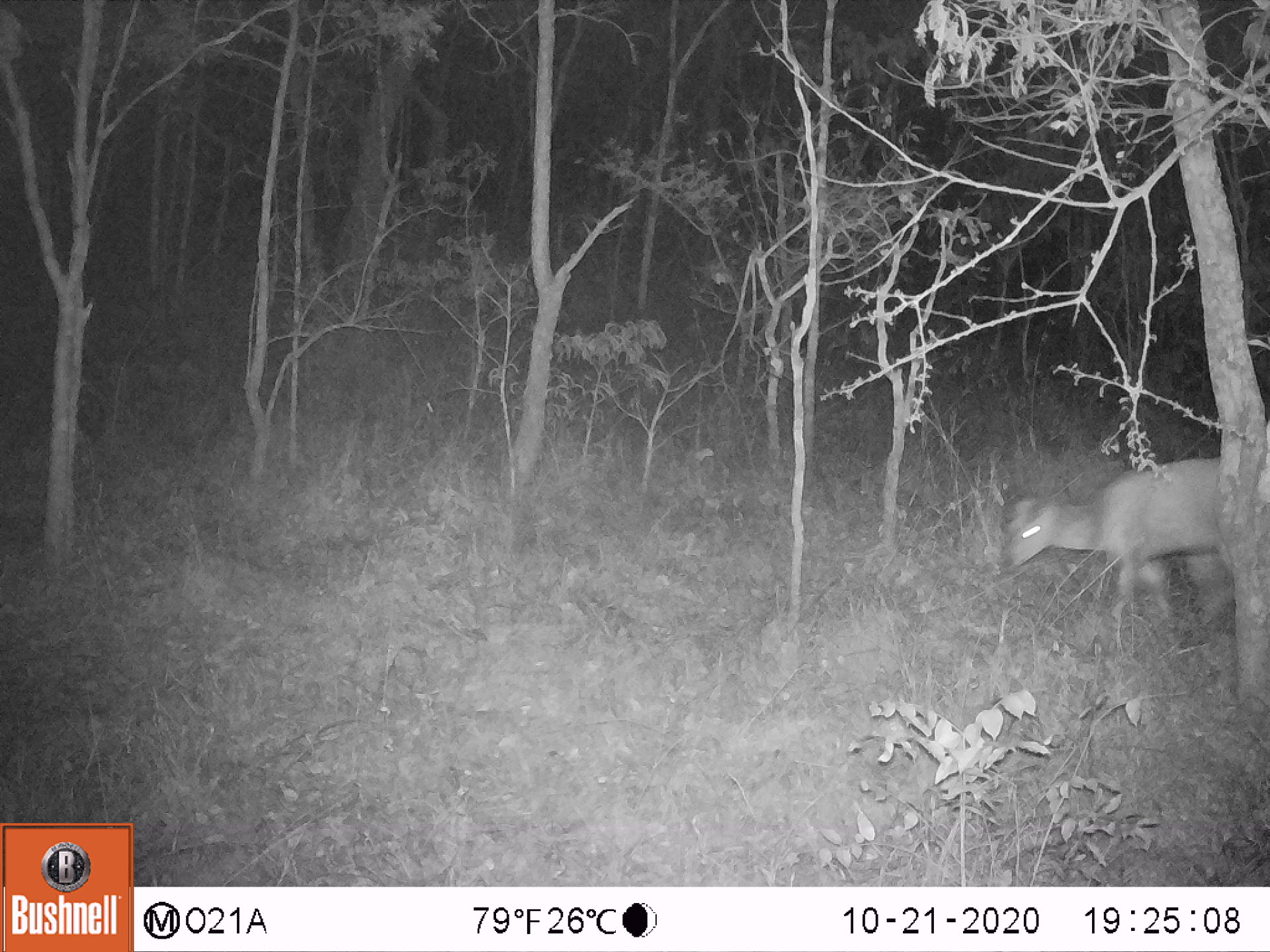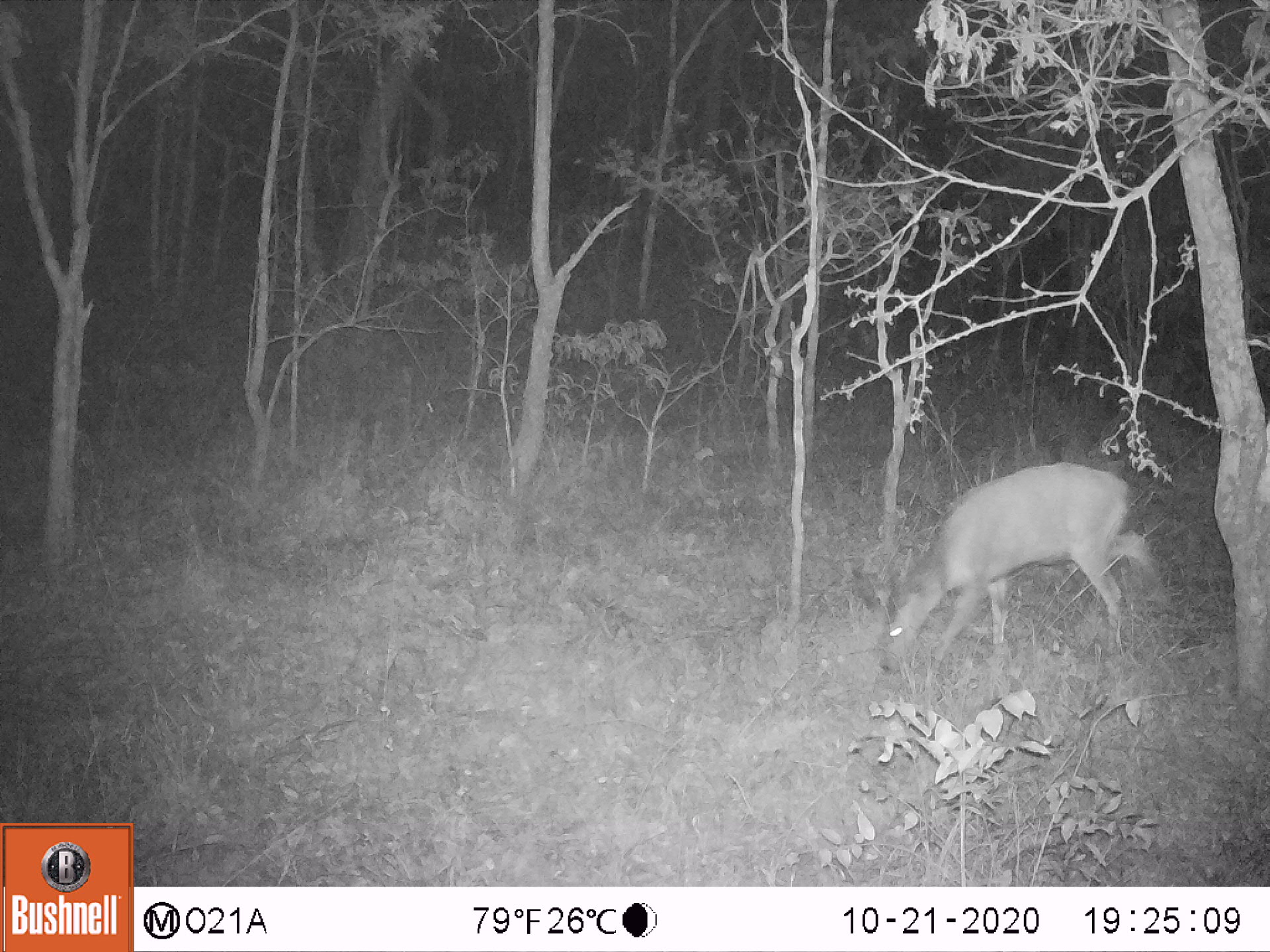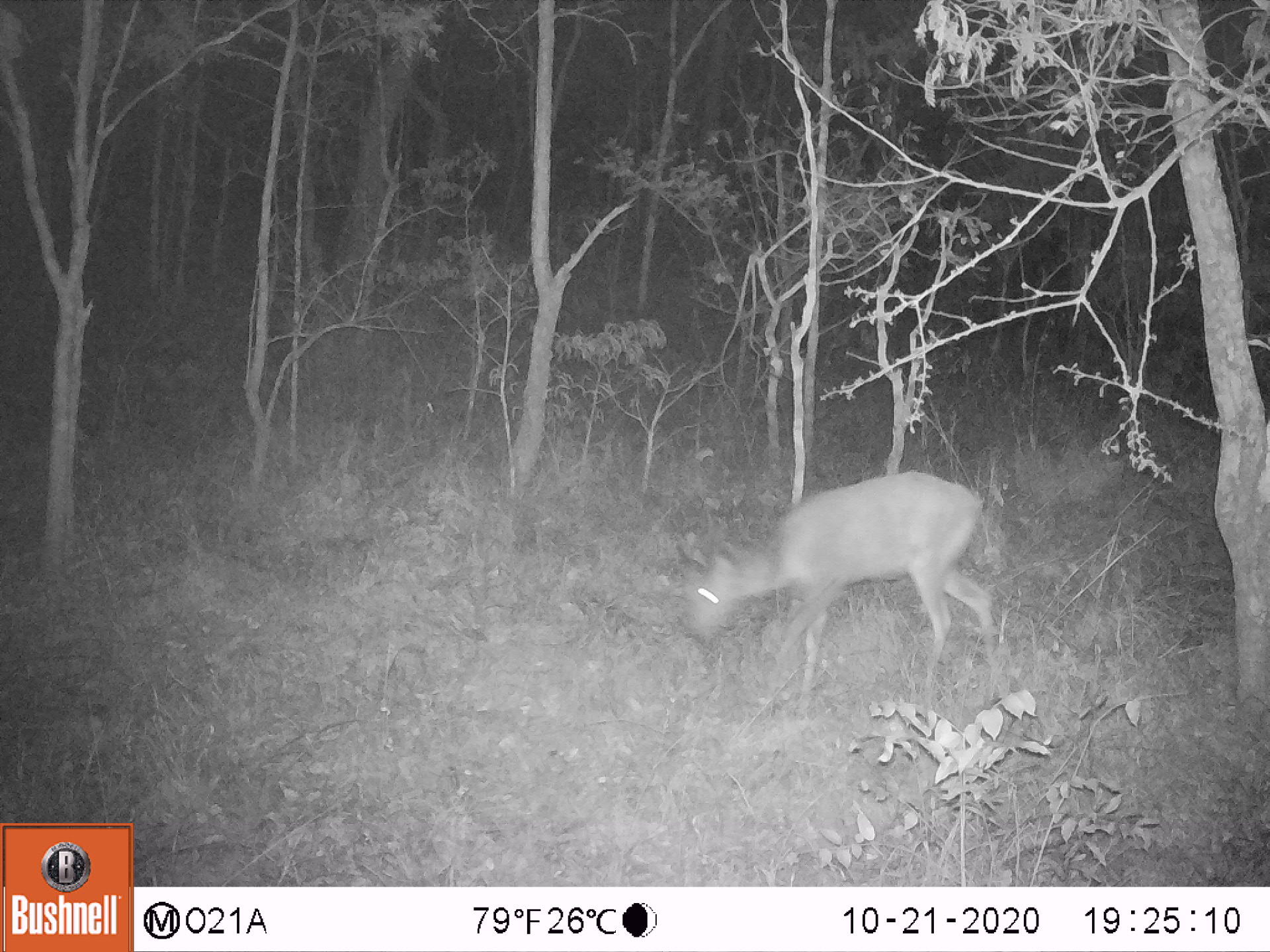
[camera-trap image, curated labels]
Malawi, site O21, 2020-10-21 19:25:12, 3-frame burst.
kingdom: Animalia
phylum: Chordata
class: Mammalia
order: Artiodactyla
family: Bovidae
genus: Tragelaphus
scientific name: Tragelaphus sylvaticus sylvaticus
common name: cape bushbuck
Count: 1.